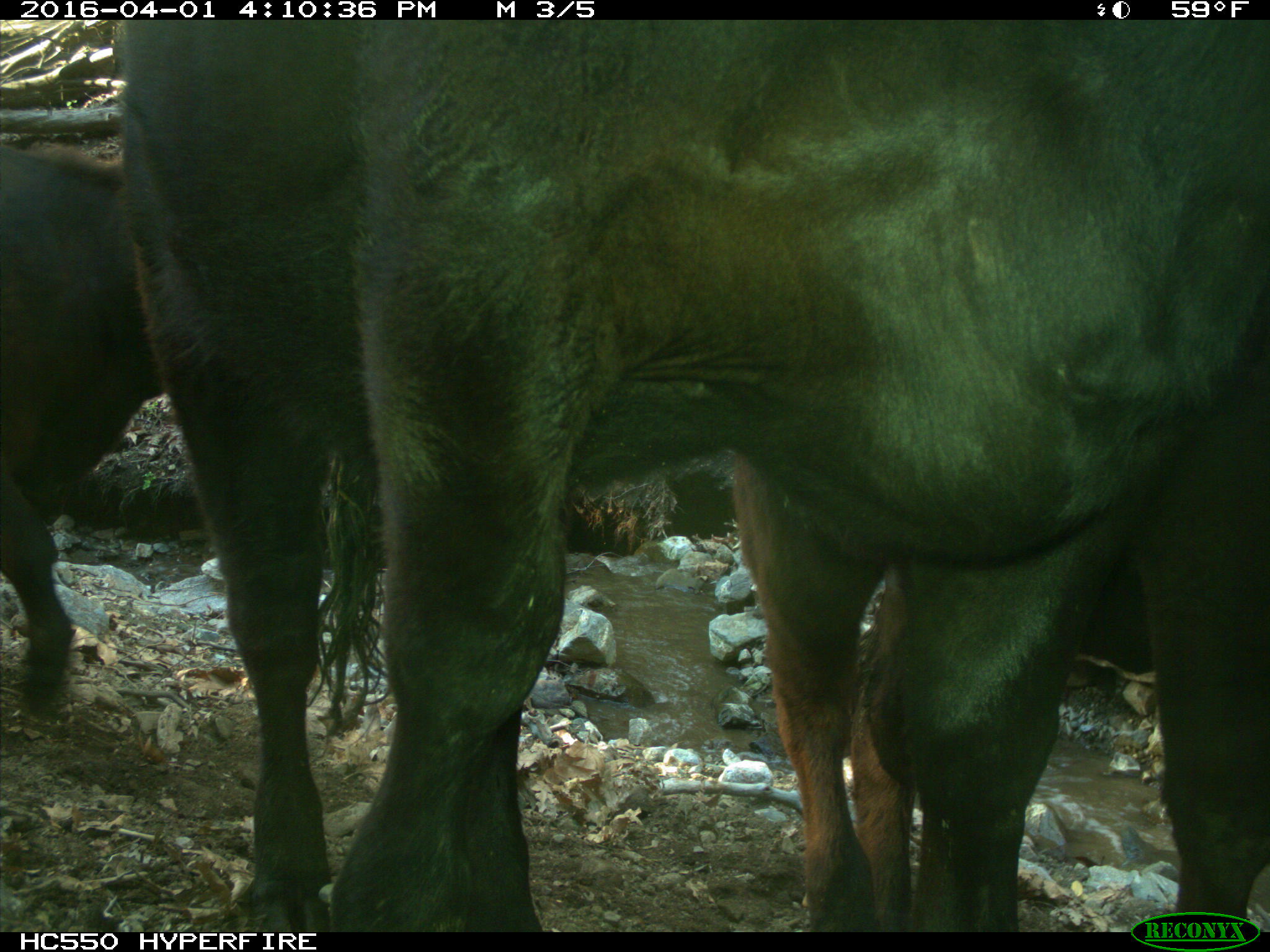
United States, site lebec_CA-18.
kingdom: Animalia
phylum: Chordata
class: Mammalia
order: Artiodactyla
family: Bovidae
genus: Bos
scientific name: Bos taurus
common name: domestic cow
Bos taurus (domestic cow).